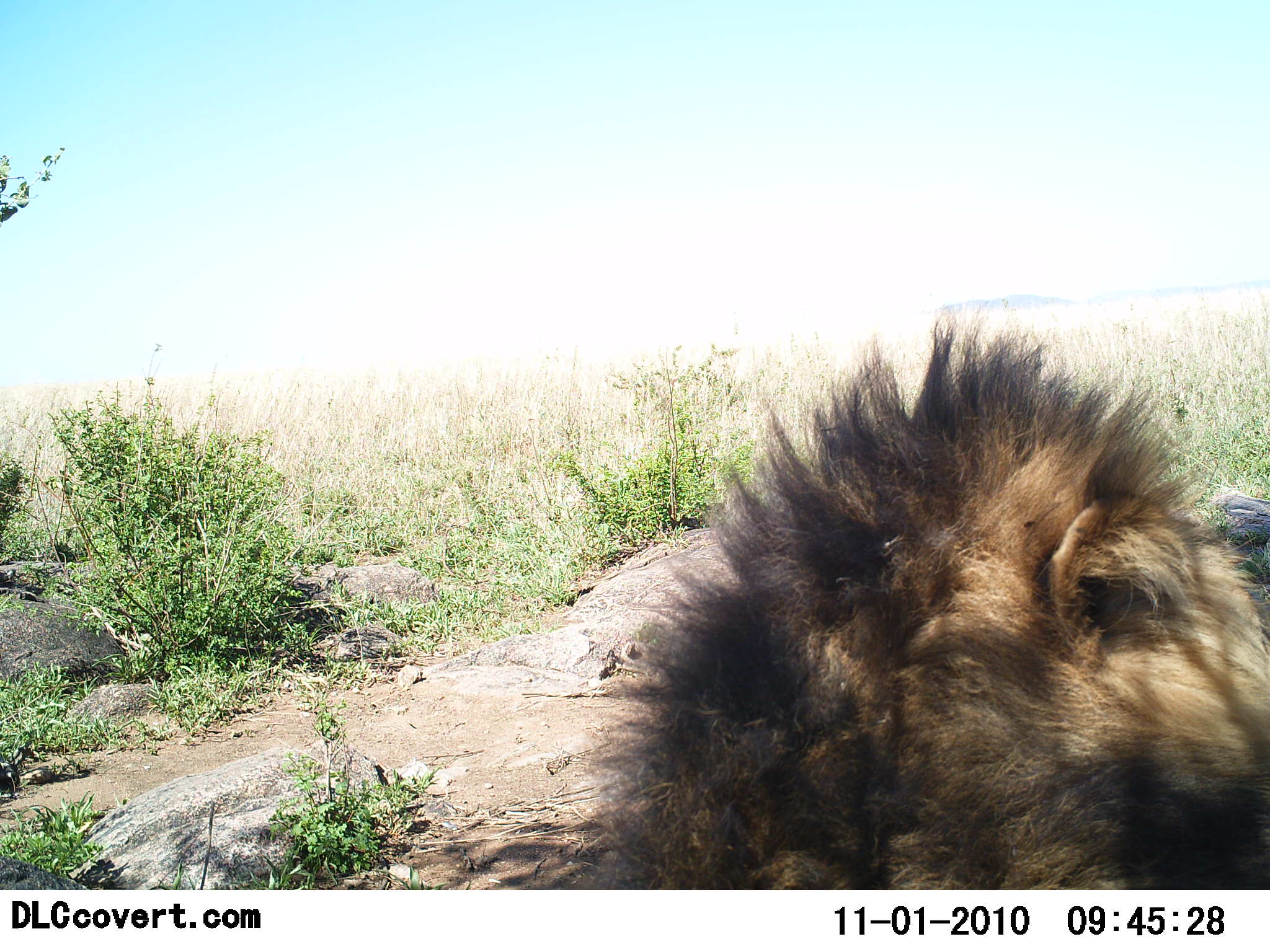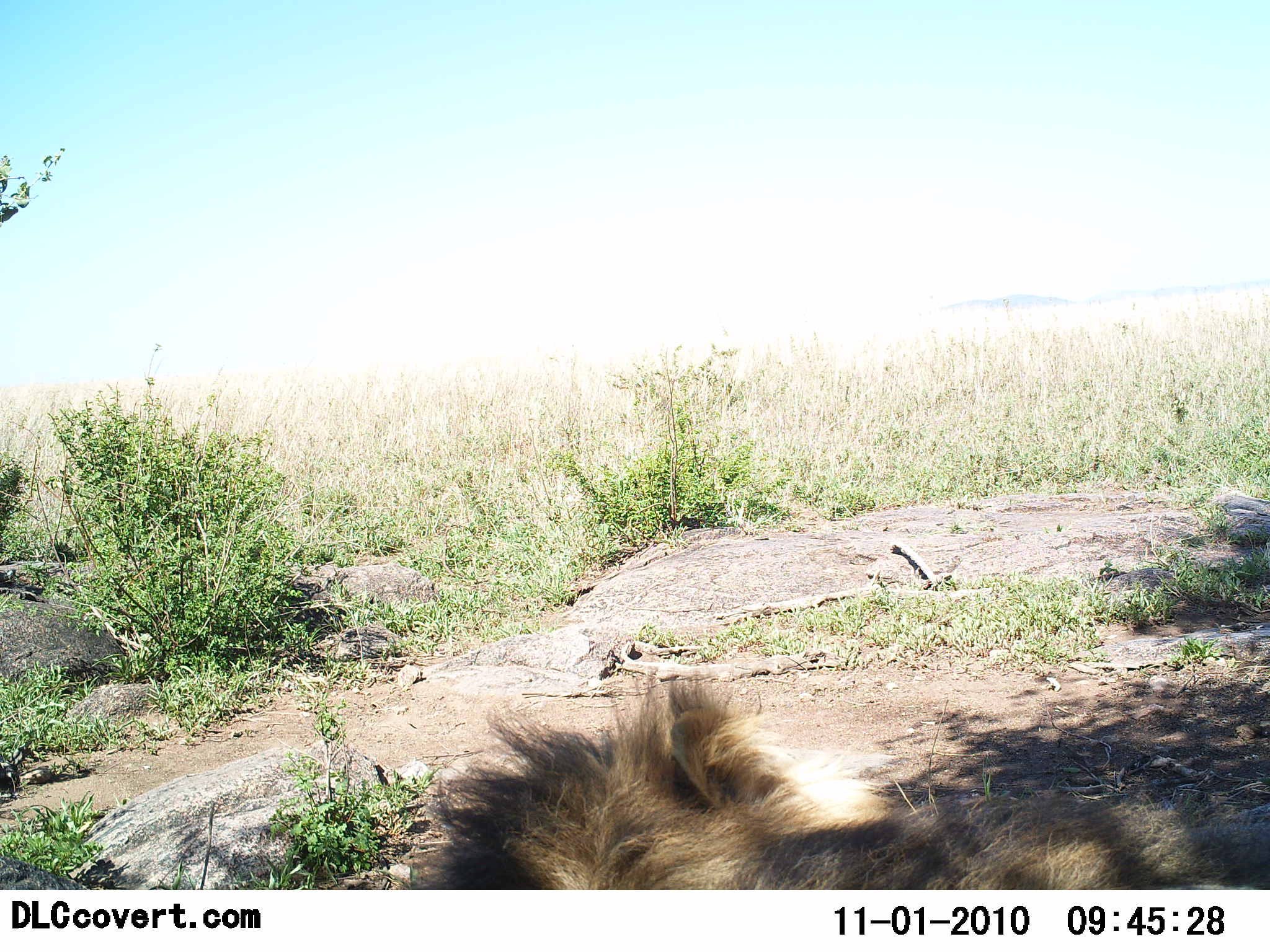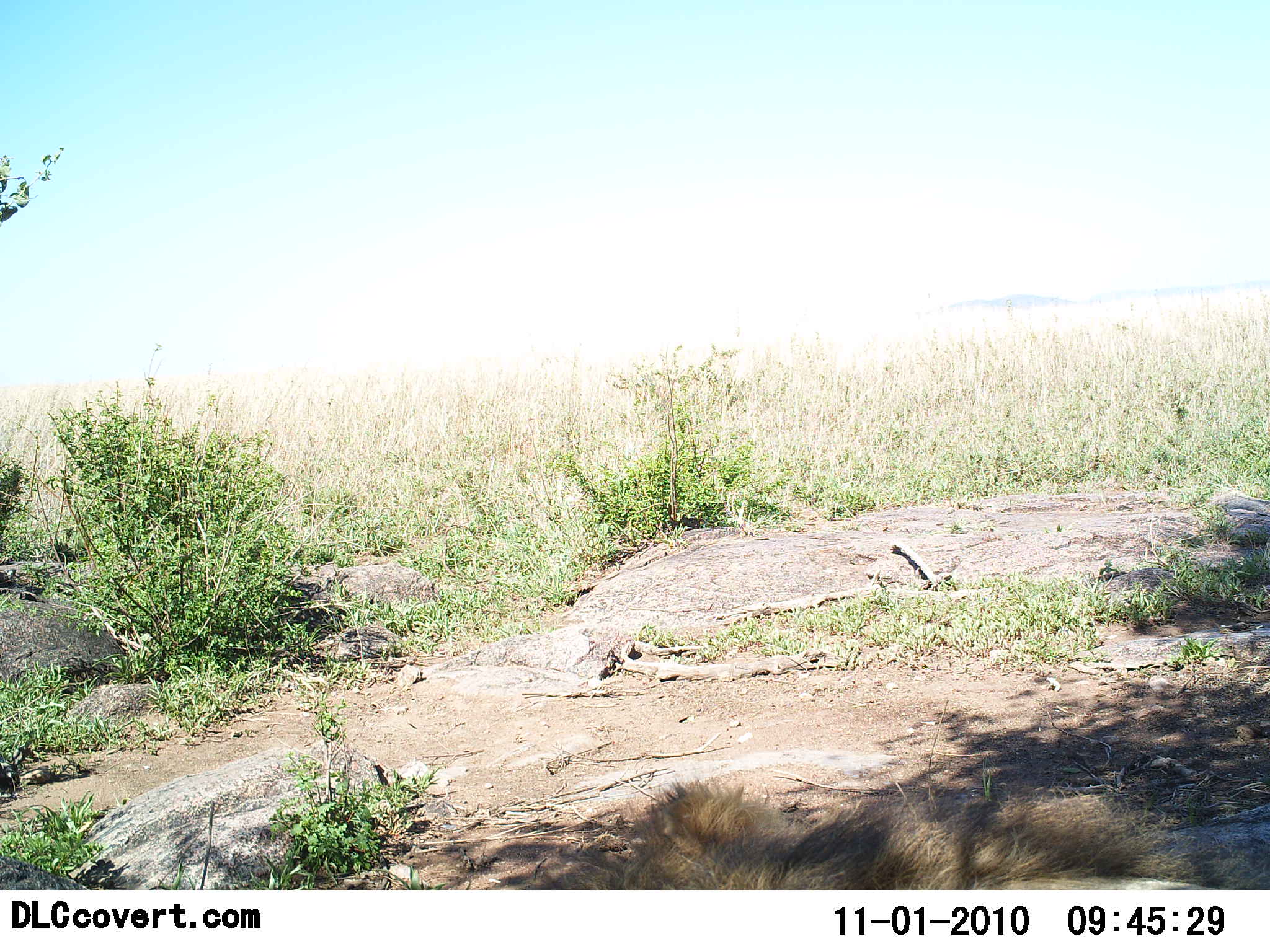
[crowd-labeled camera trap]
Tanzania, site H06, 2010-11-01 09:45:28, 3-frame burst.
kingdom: Animalia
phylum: Chordata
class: Mammalia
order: Carnivora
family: Felidae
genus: Panthera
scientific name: Panthera leo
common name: lion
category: lionmale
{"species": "lionmale (lion) (Panthera leo)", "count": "1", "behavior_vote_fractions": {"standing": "0%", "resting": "69%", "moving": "31%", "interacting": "0%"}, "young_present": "0%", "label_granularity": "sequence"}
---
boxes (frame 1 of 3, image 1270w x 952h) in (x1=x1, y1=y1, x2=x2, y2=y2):
animal: (x1=618, y1=314, x2=1270, y2=889)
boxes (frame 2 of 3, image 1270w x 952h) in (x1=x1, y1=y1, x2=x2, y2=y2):
animal: (x1=406, y1=667, x2=1270, y2=891)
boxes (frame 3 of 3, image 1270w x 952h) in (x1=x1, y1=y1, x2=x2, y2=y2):
animal: (x1=610, y1=774, x2=1270, y2=889)